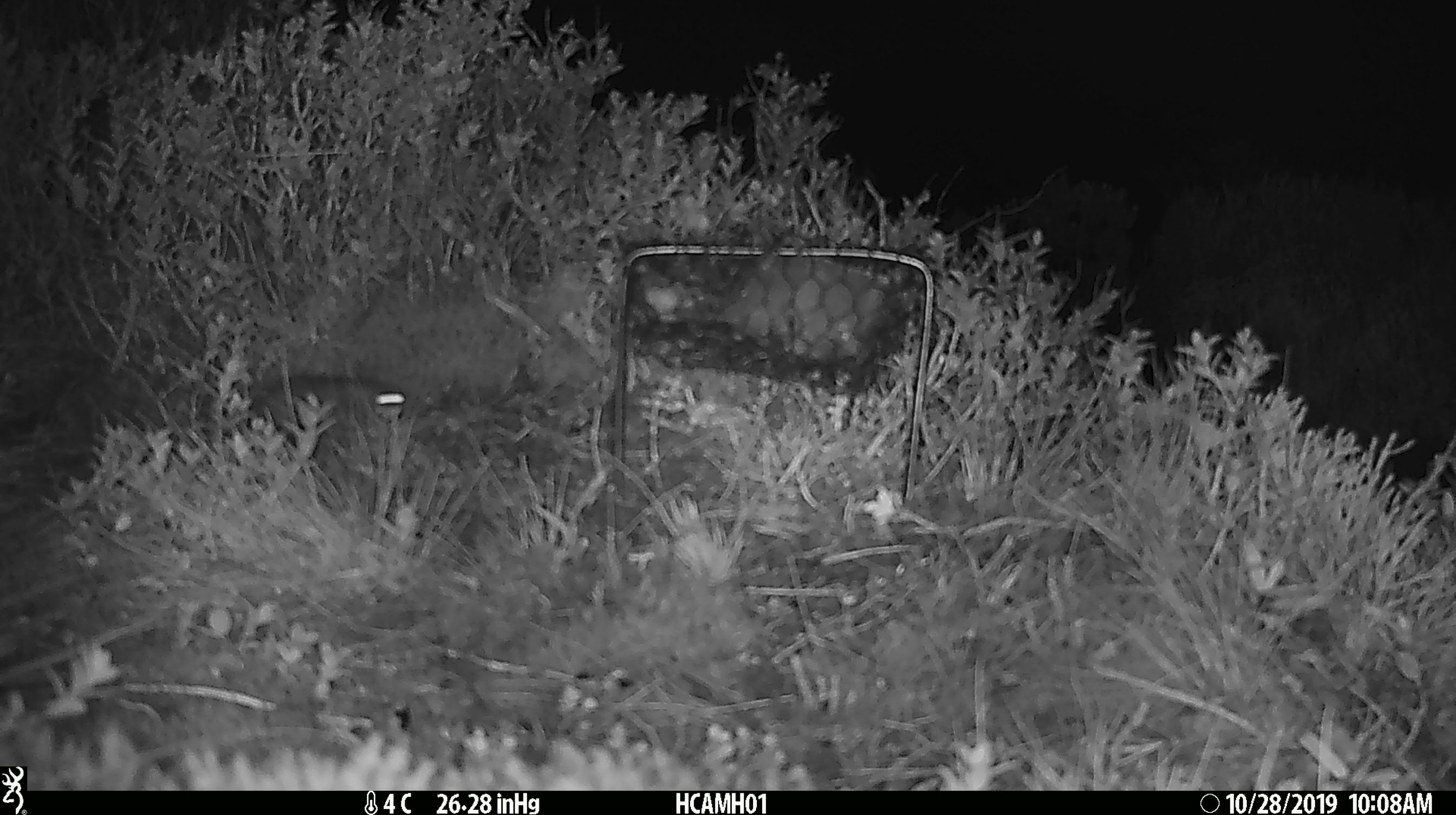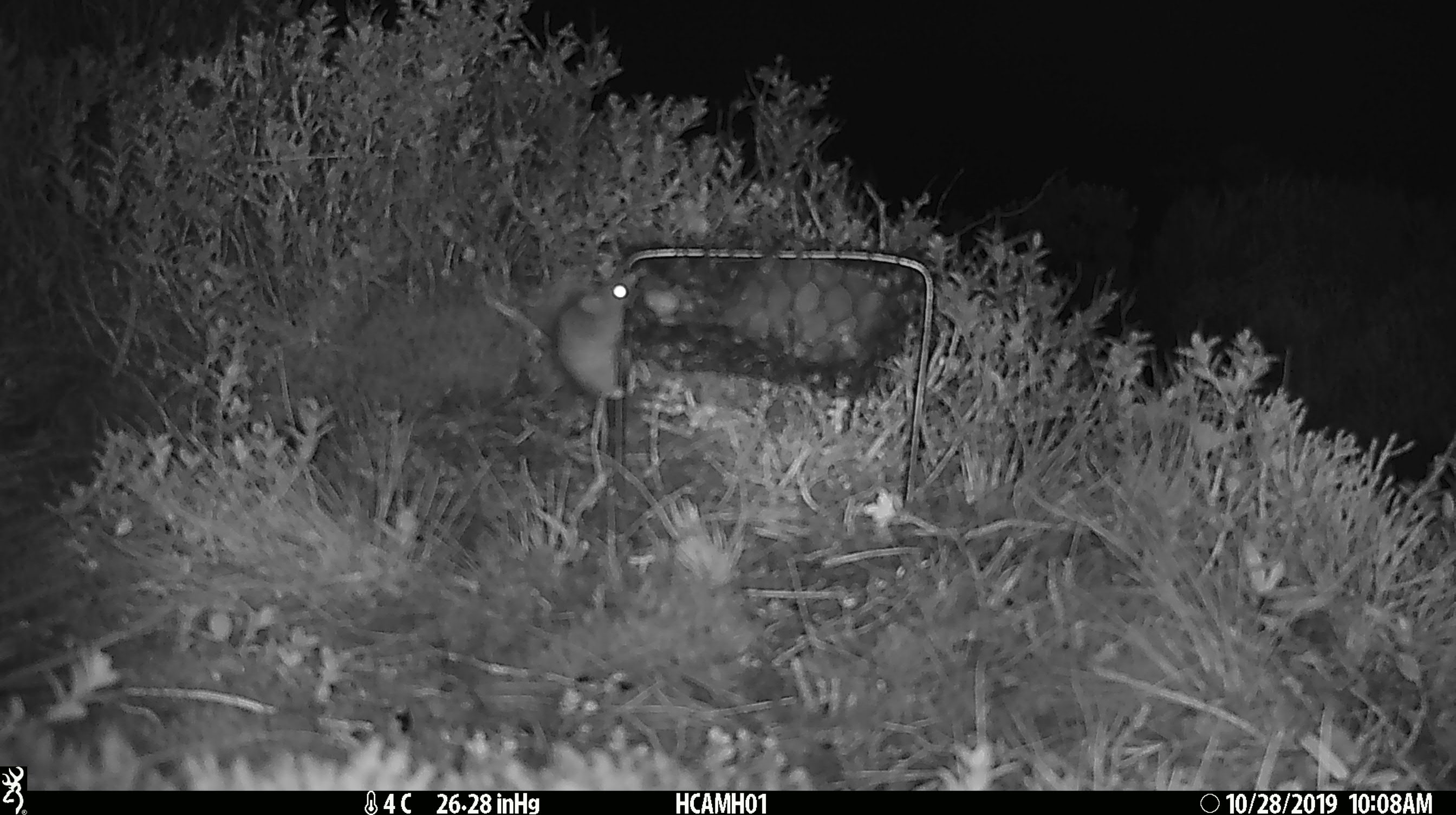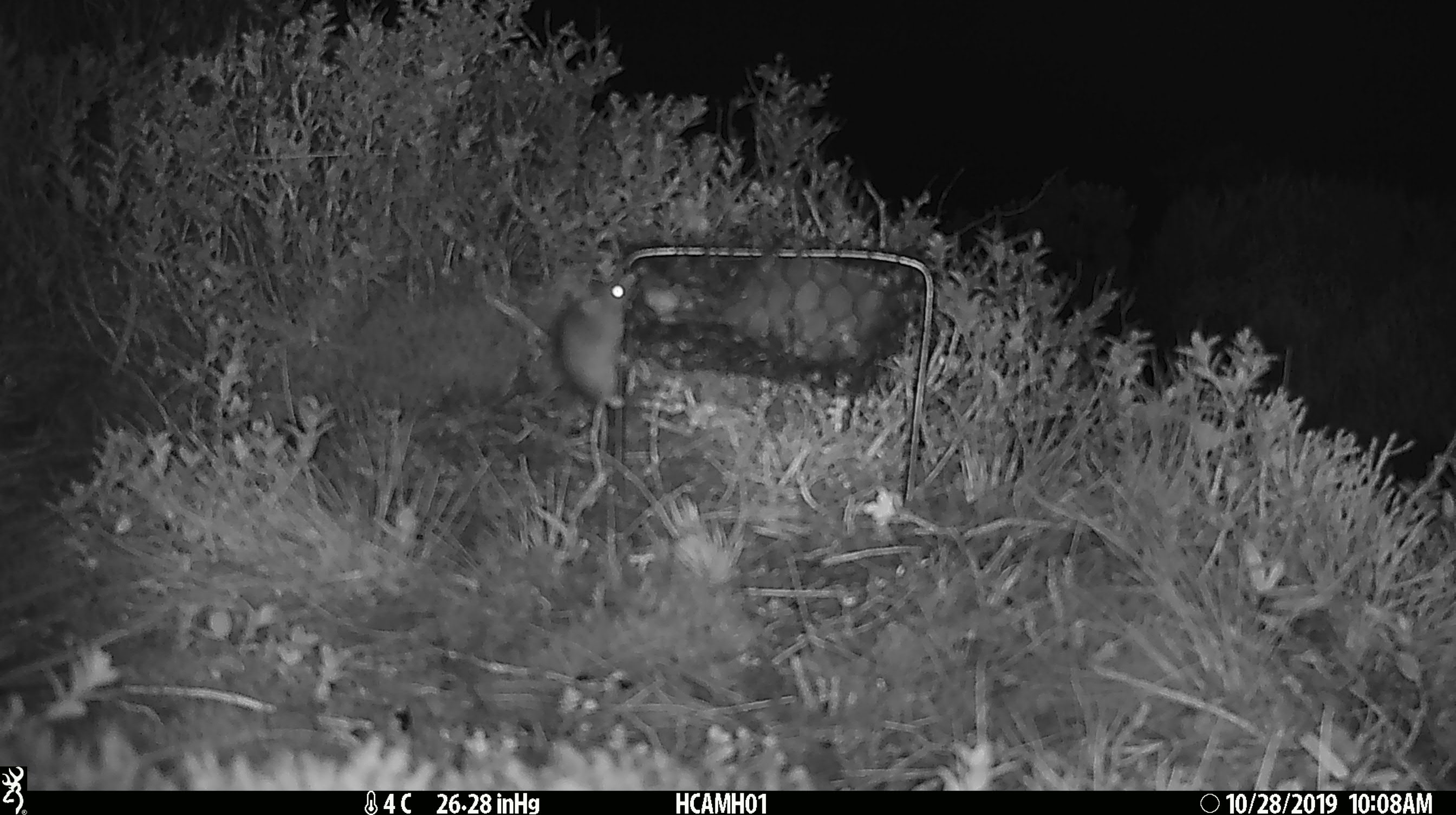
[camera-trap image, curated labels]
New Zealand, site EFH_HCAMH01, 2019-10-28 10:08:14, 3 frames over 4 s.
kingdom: Animalia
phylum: Chordata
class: Mammalia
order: Rodentia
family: Muridae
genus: Mus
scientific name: Mus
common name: mouse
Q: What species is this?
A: Mouse (Mus).